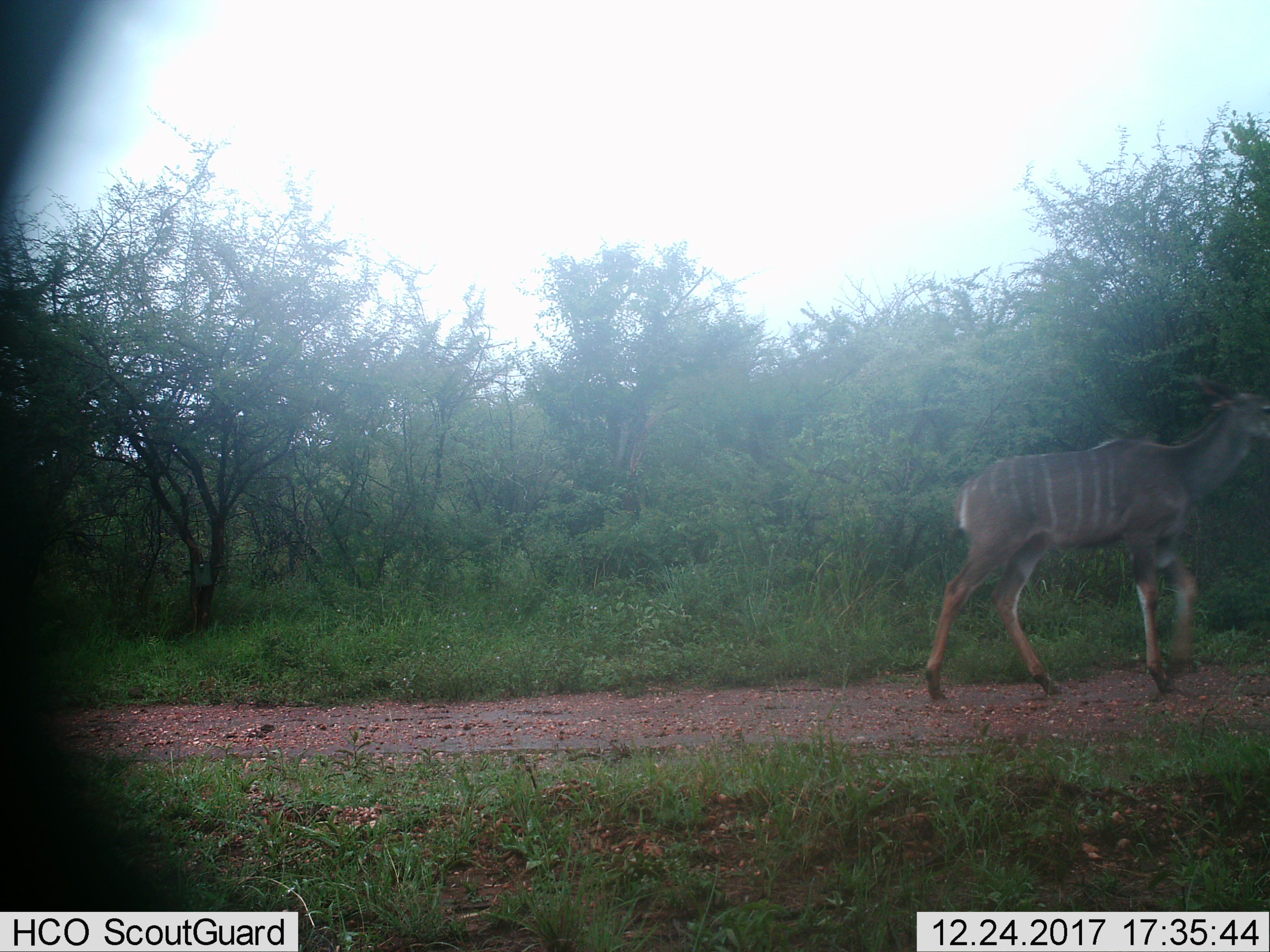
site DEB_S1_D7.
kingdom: Animalia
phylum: Chordata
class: Mammalia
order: Artiodactyla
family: Bovidae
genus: Tragelaphus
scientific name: Tragelaphus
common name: kudu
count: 1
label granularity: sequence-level